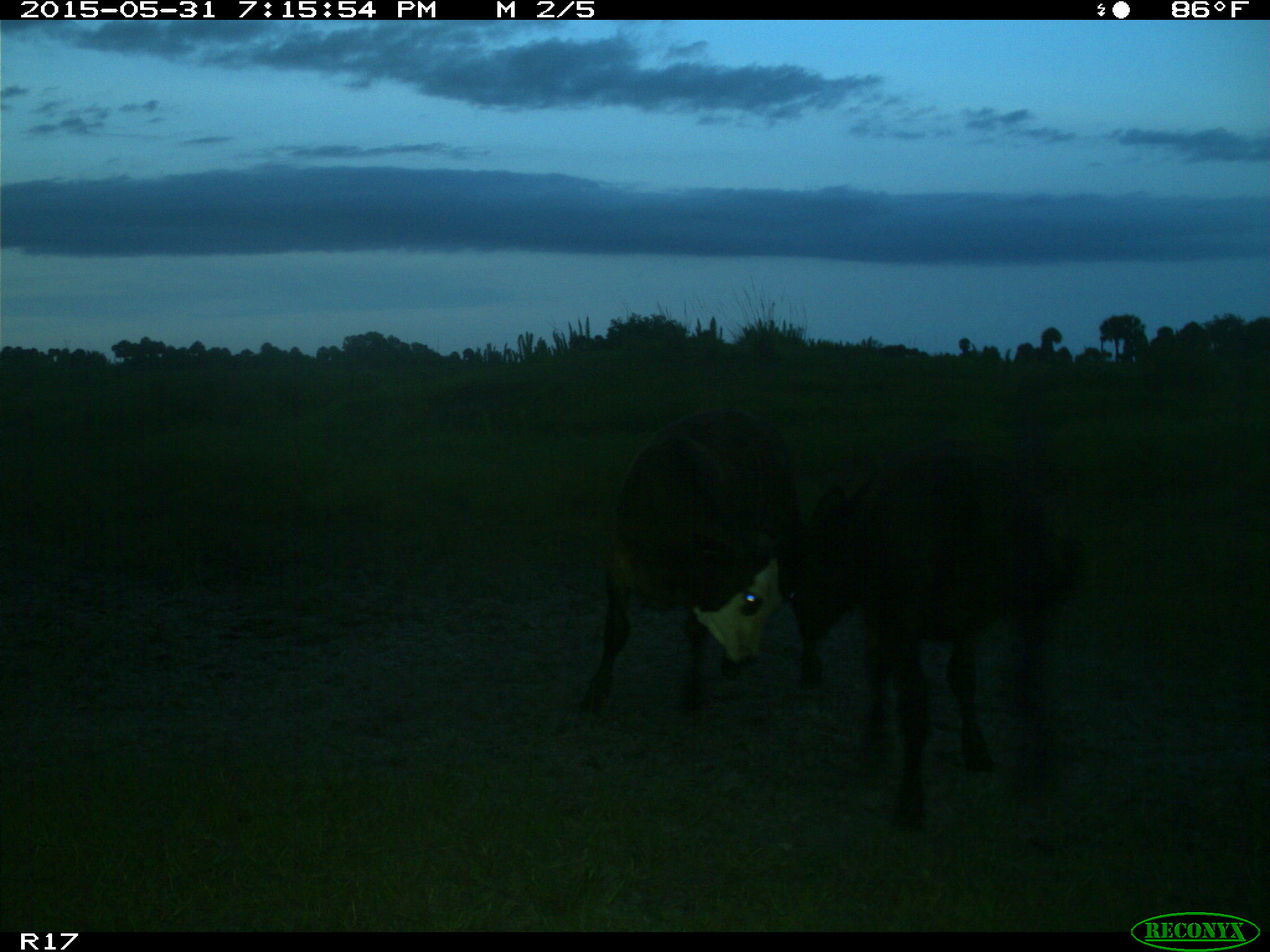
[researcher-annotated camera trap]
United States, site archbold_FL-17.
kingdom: Animalia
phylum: Chordata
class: Mammalia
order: Artiodactyla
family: Bovidae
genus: Bos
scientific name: Bos taurus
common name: domestic cow